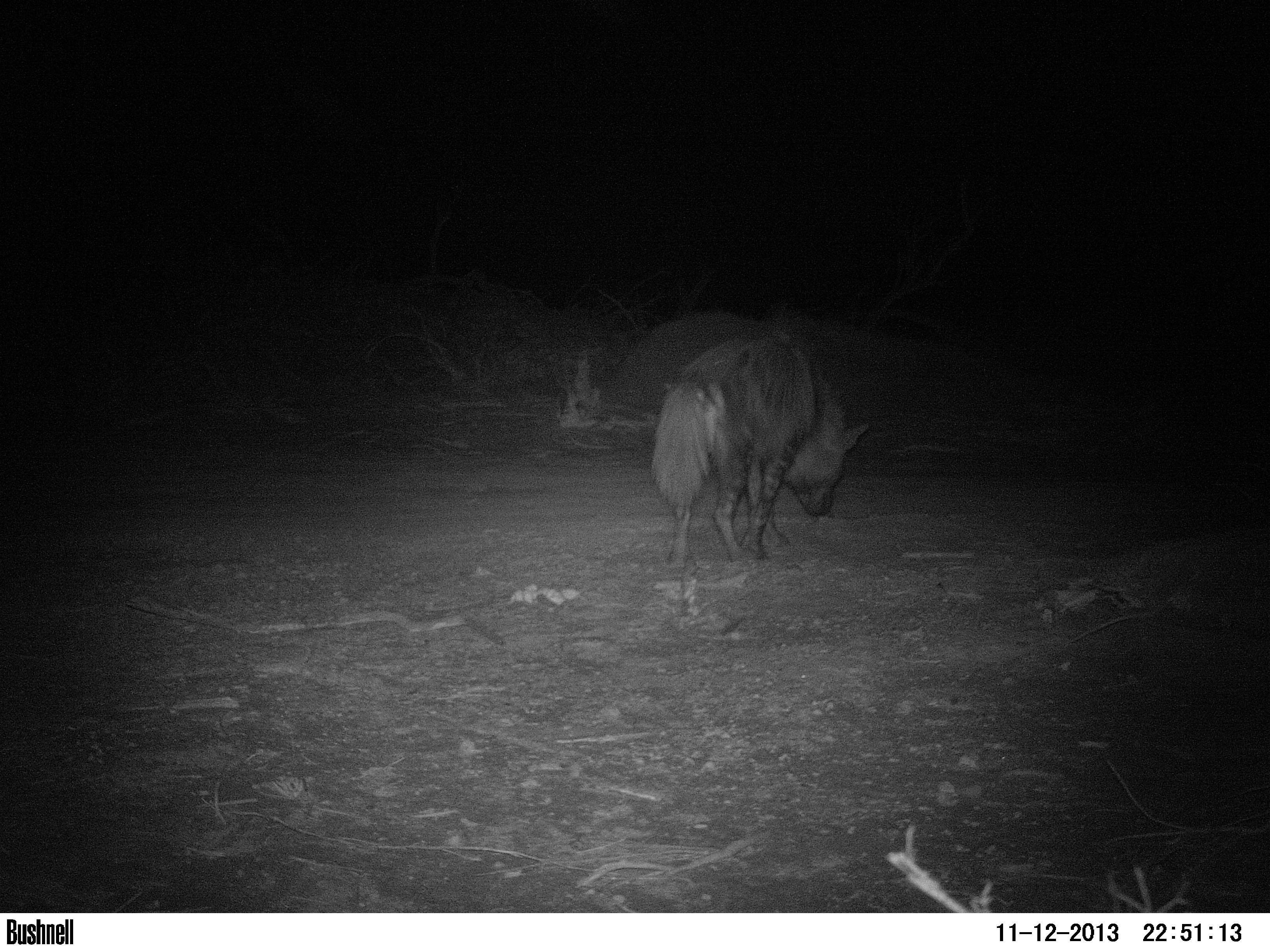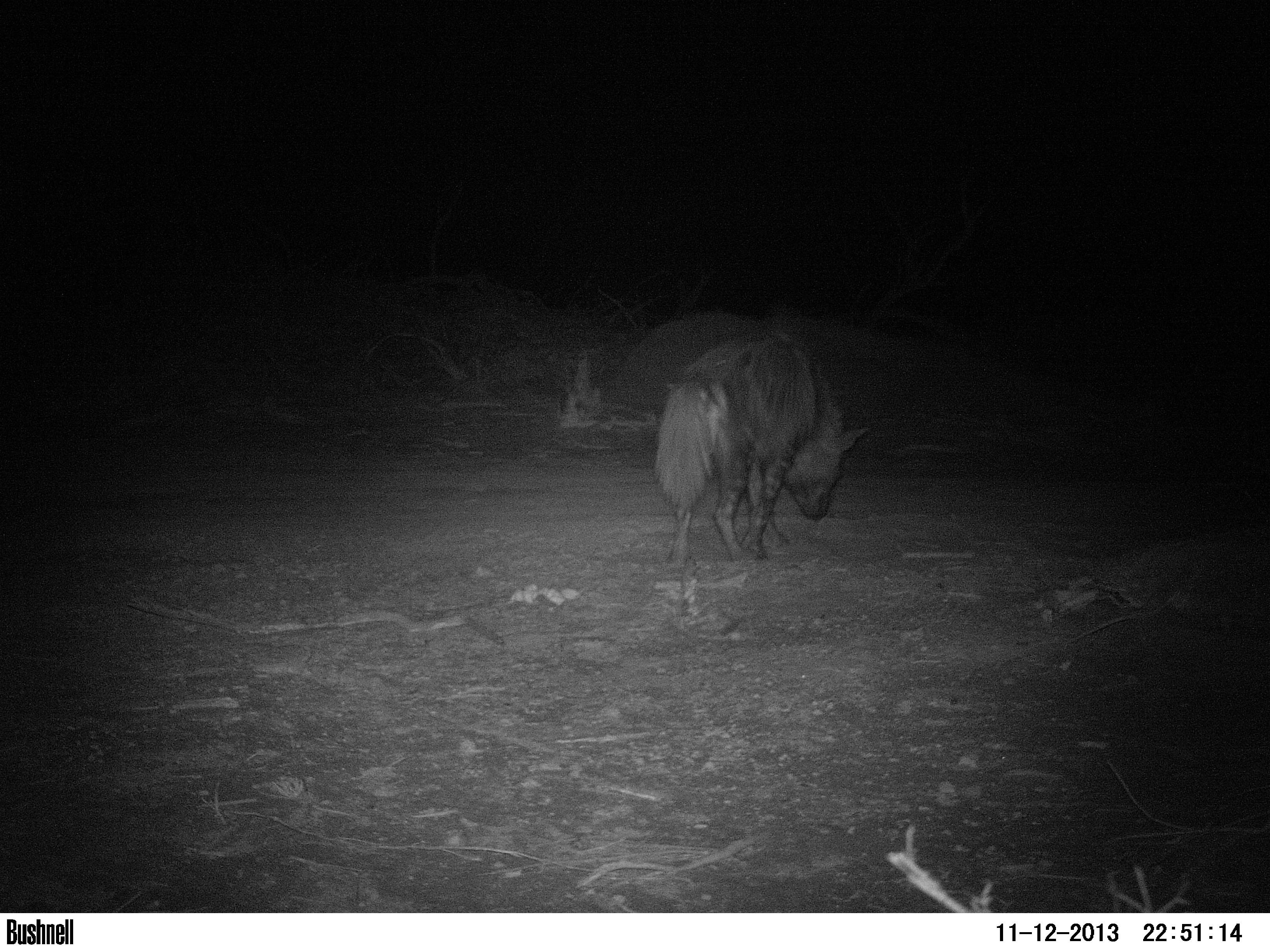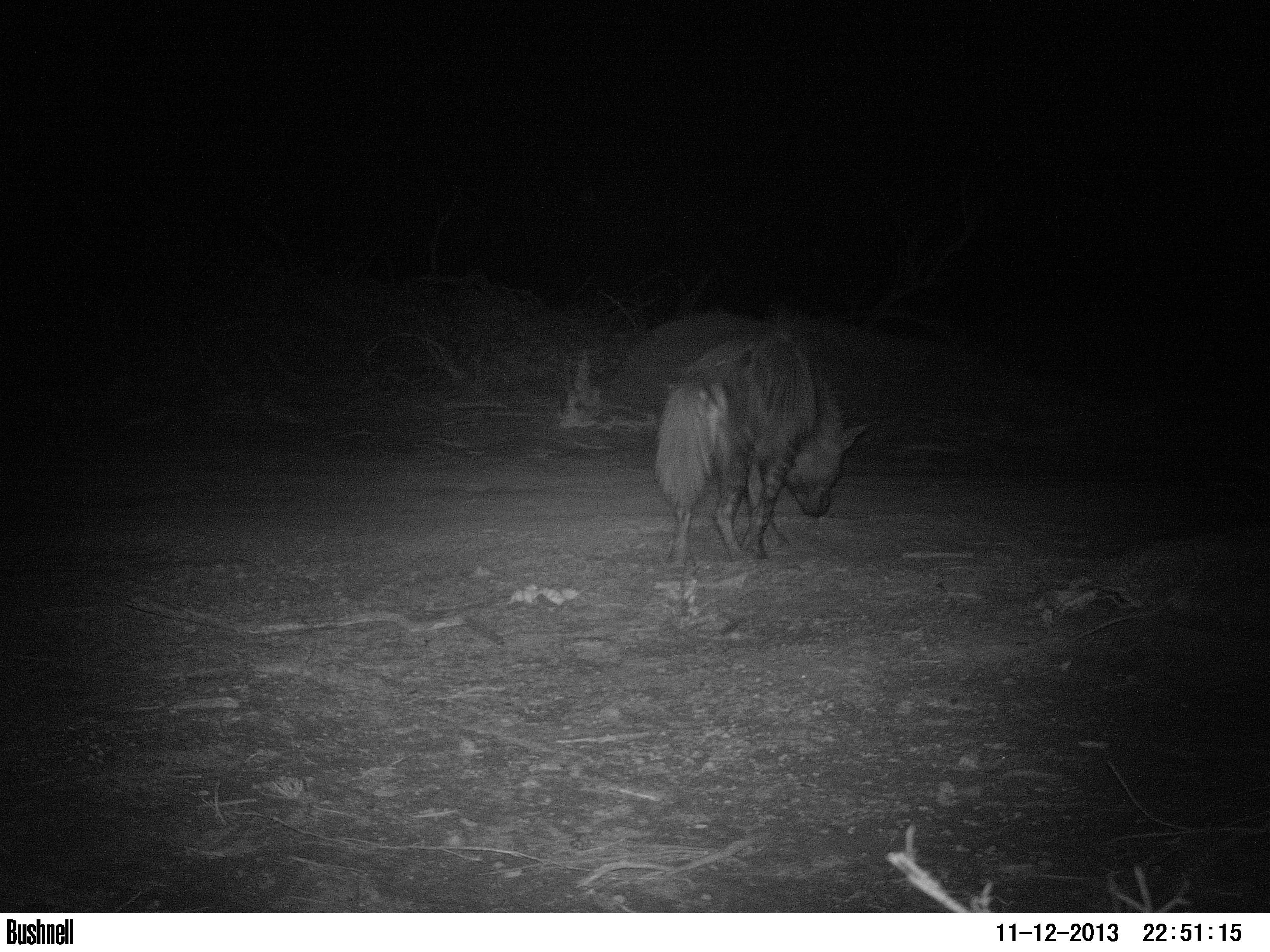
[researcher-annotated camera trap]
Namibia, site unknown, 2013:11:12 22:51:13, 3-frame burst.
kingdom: Animalia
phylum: Chordata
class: Mammalia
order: Carnivora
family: Hyaenidae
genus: Parahyaena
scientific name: Parahyaena brunnea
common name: brown hyena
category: hyaena brunnea